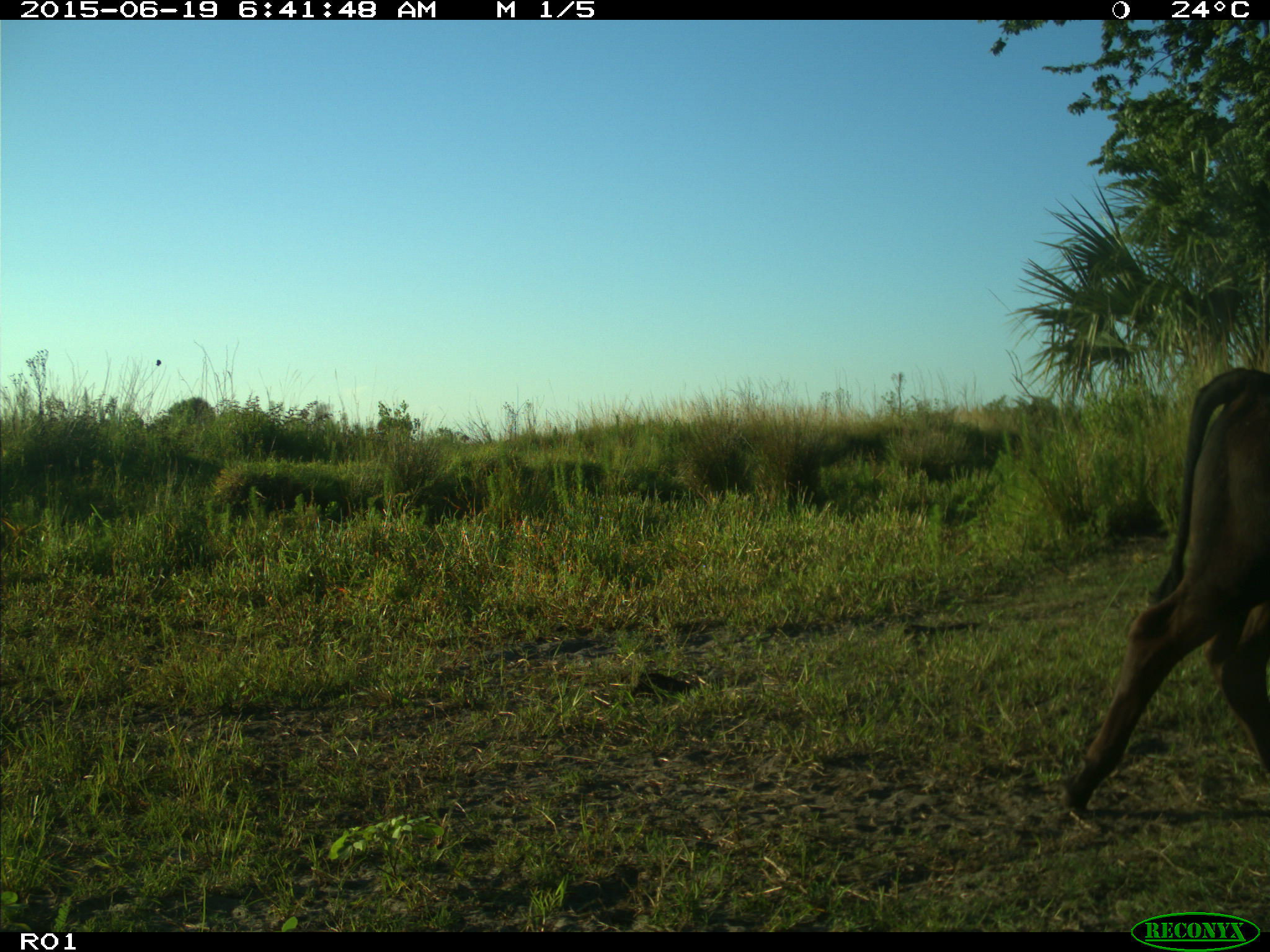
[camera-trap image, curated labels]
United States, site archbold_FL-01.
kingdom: Animalia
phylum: Chordata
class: Mammalia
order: Artiodactyla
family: Bovidae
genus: Bos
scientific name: Bos taurus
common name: domestic cow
Bos taurus (domestic cow).